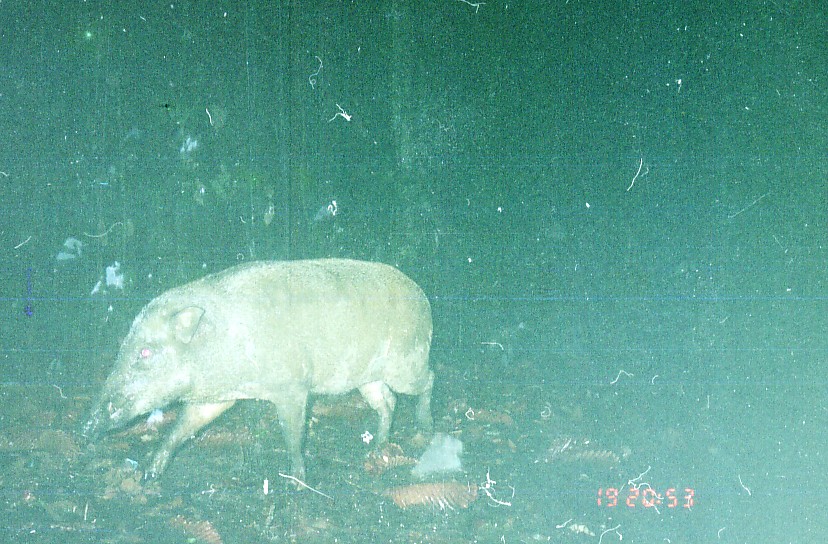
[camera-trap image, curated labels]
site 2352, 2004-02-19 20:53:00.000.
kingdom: Animalia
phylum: Chordata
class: Mammalia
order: Artiodactyla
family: Suidae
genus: Sus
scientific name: Sus scrofa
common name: wild boar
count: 1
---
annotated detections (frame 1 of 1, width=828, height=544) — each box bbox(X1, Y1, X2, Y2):
sus scrofa: bbox(70, 255, 436, 493)